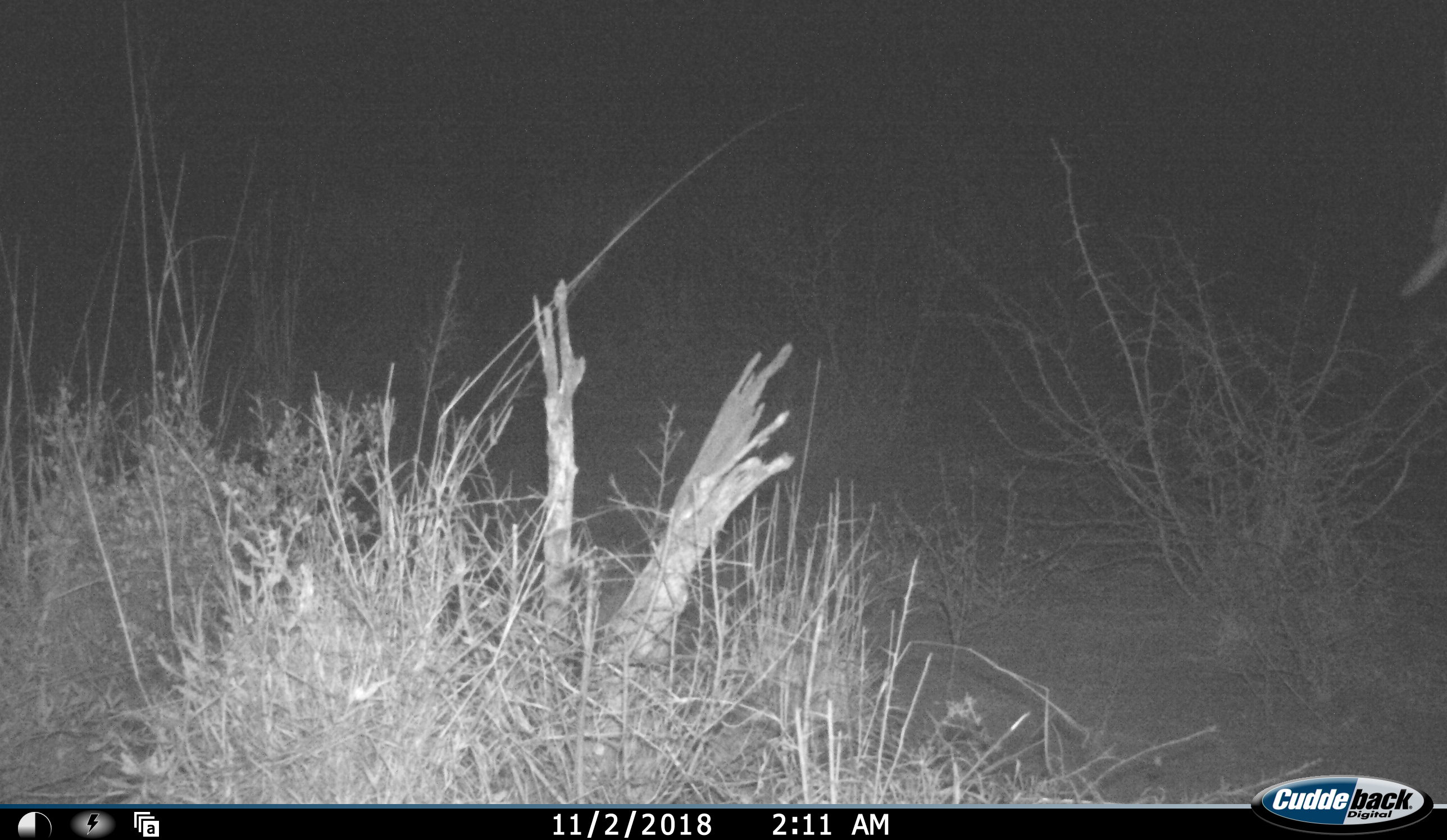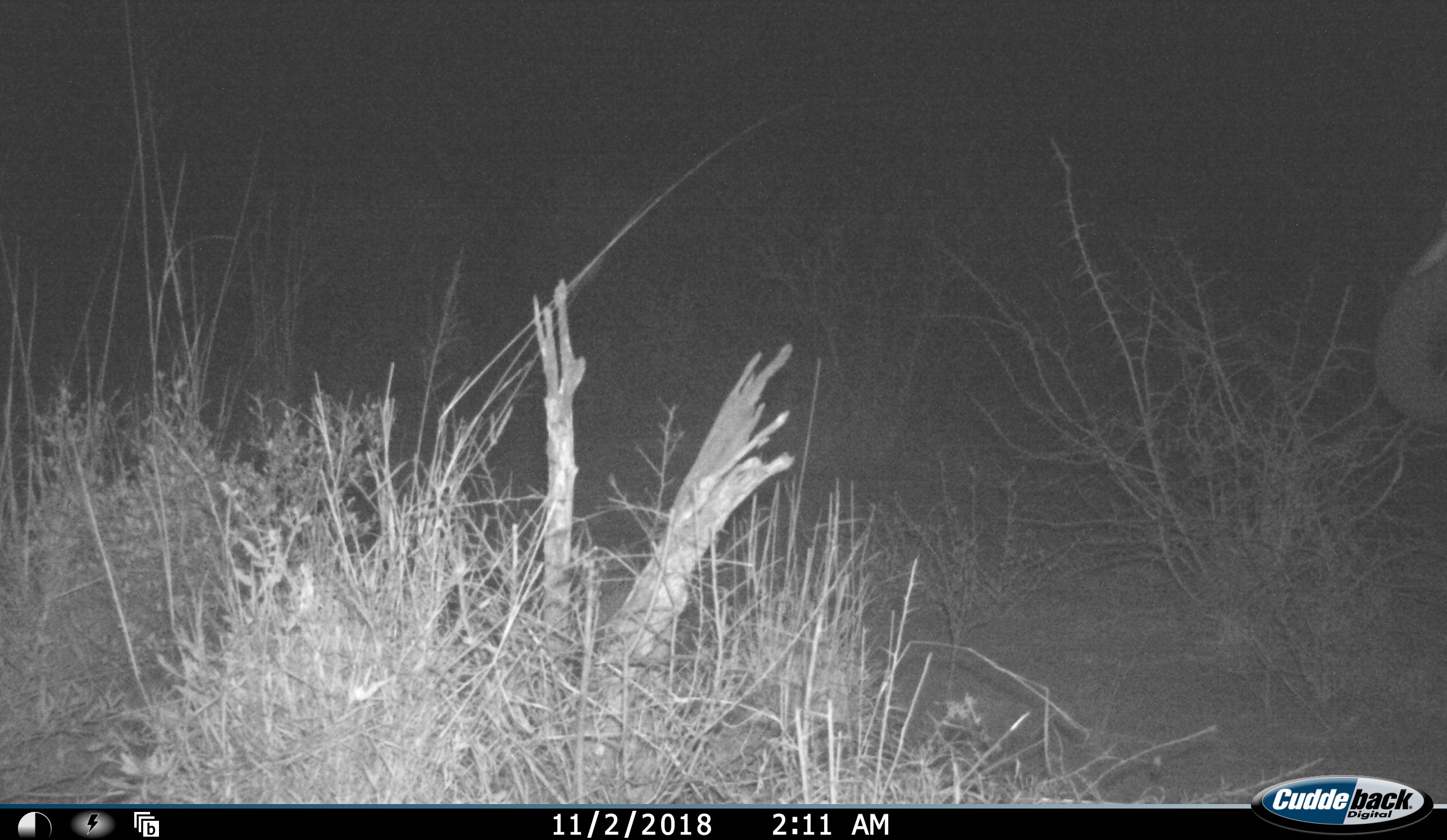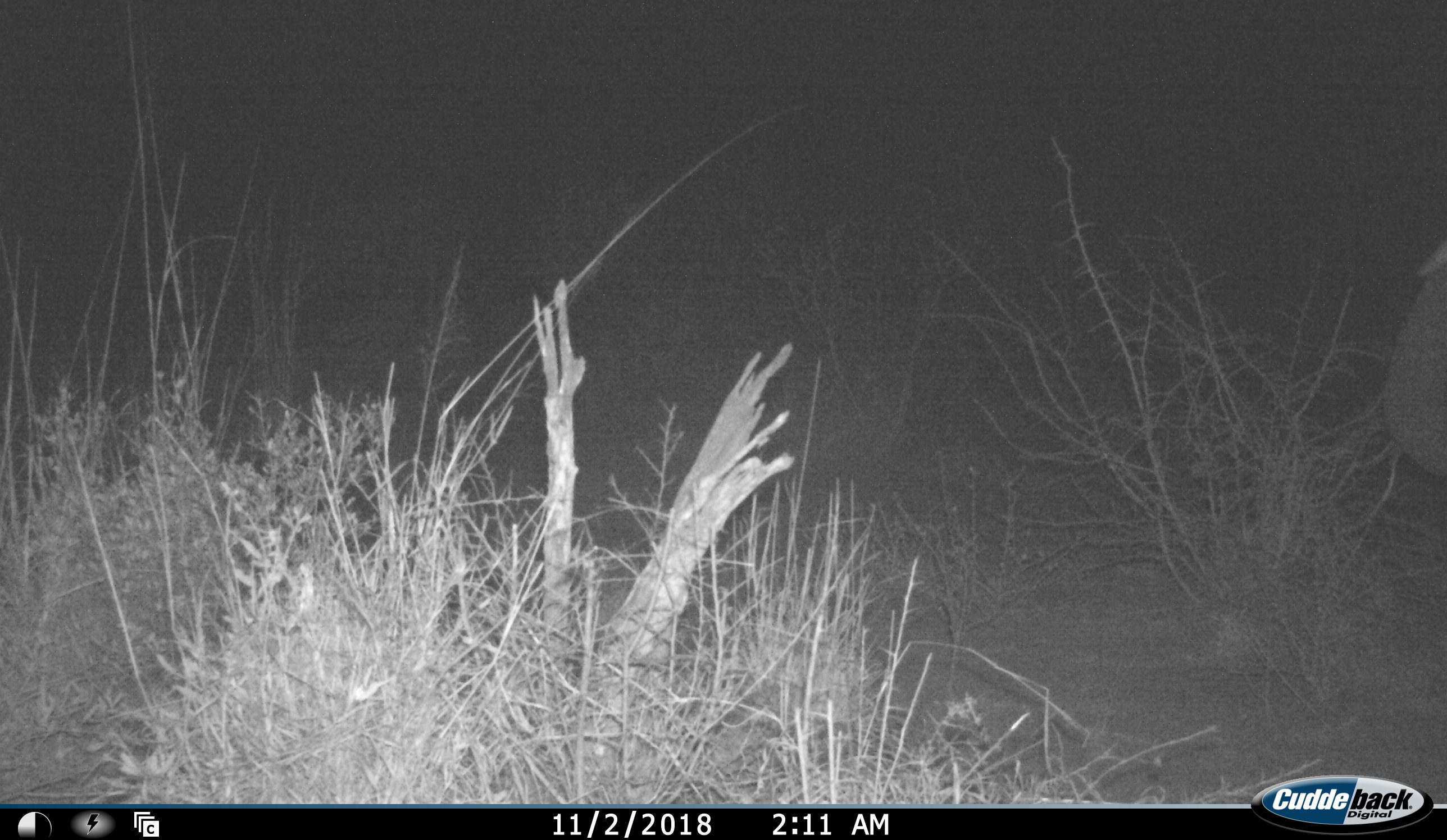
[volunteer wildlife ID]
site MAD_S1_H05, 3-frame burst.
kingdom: Animalia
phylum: Chordata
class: Mammalia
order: Proboscidea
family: Elephantidae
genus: Loxodonta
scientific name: Loxodonta africana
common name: african bush elephant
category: elephant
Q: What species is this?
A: Elephant (african bush elephant) (Loxodonta africana).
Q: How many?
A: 1.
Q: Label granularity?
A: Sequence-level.